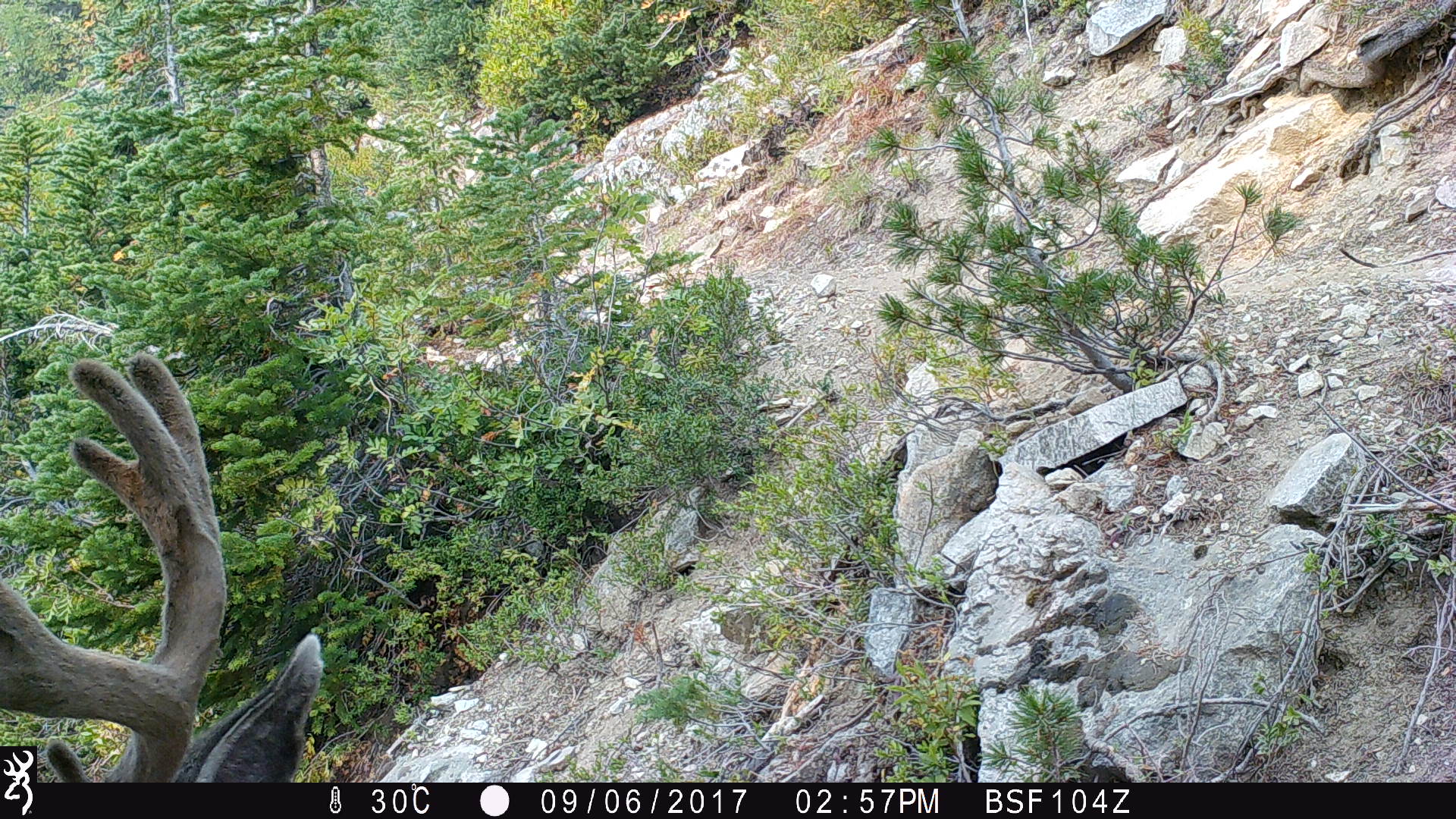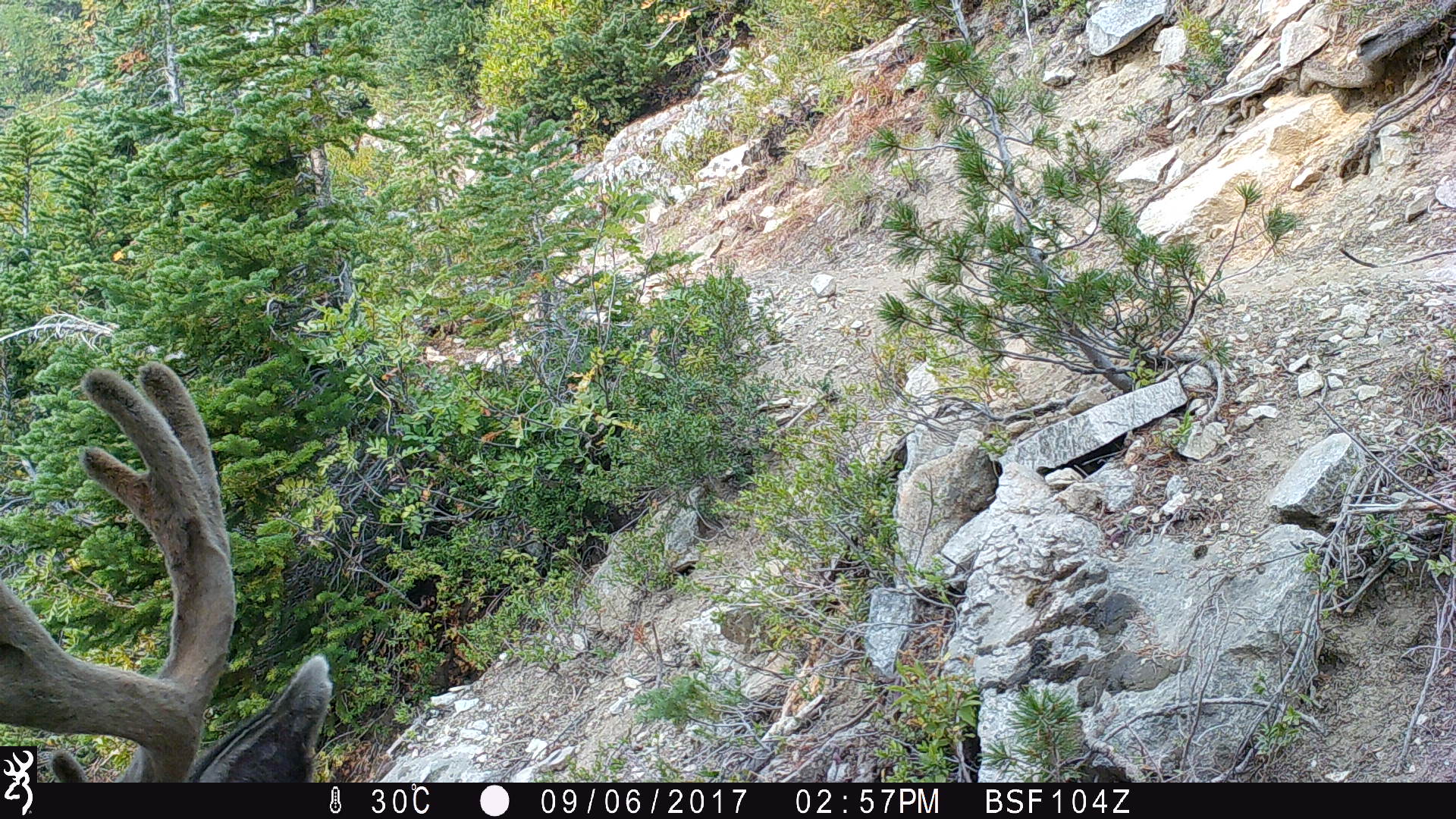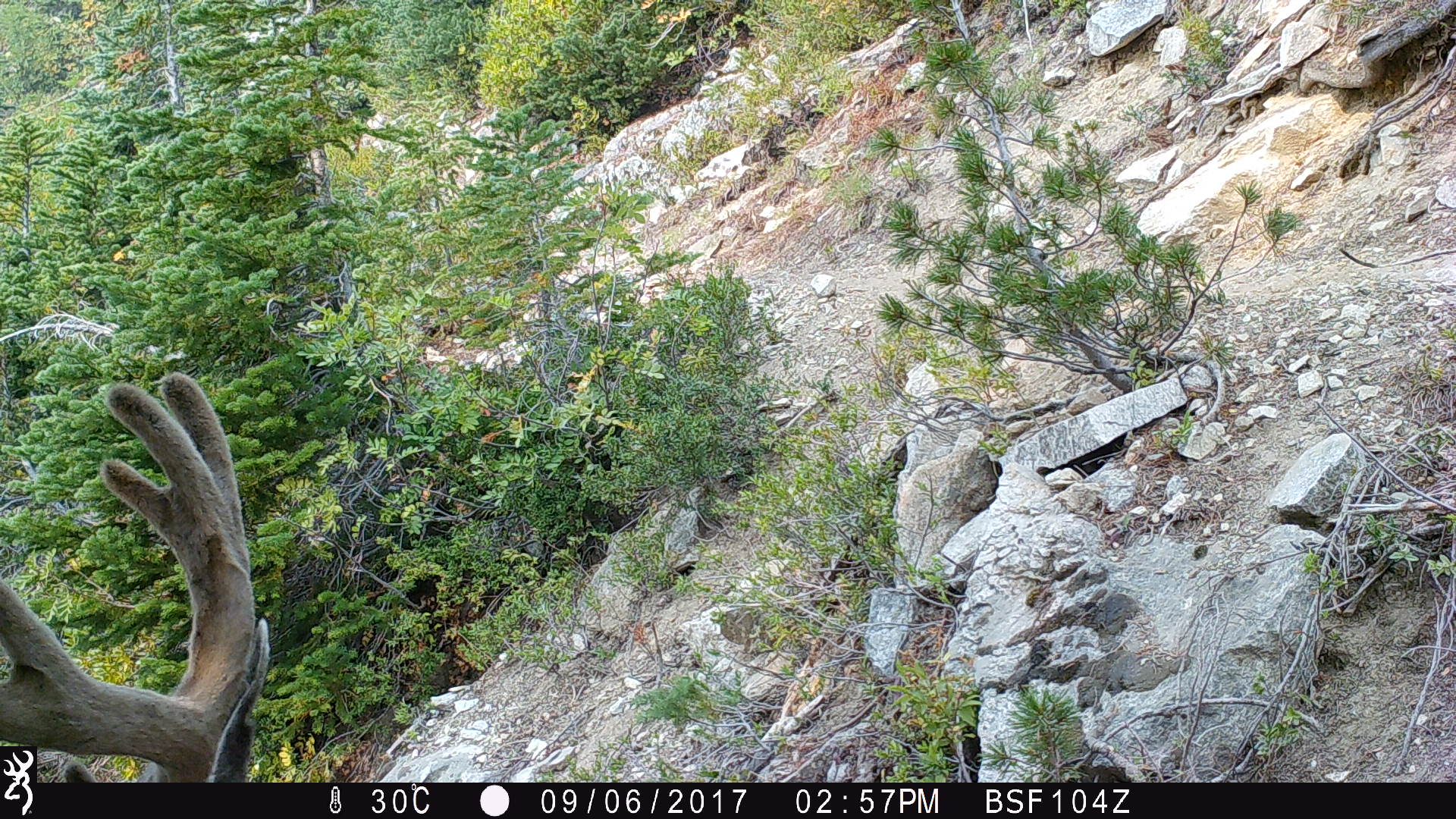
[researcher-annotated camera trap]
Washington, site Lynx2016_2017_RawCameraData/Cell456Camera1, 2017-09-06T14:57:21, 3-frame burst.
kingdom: Animalia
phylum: Chordata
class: Mammalia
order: Artiodactyla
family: Cervidae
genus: Odocoileus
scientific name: Odocoileus hemionus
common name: mule deer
Odocoileus hemionus (mule deer). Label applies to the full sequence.